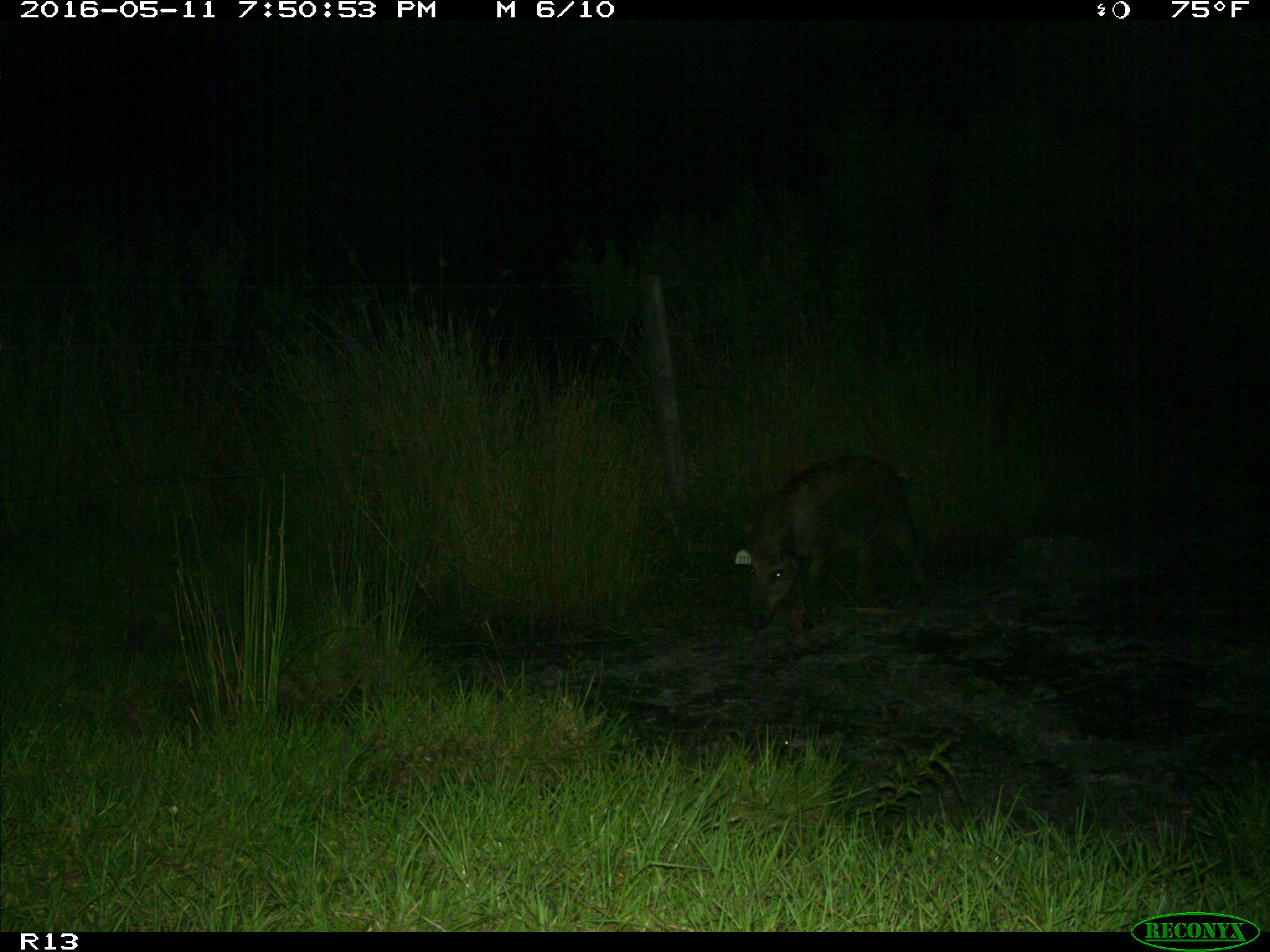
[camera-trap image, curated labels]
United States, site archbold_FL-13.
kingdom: Animalia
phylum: Chordata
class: Mammalia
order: Artiodactyla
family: Suidae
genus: Sus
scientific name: Sus scrofa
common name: wild boar